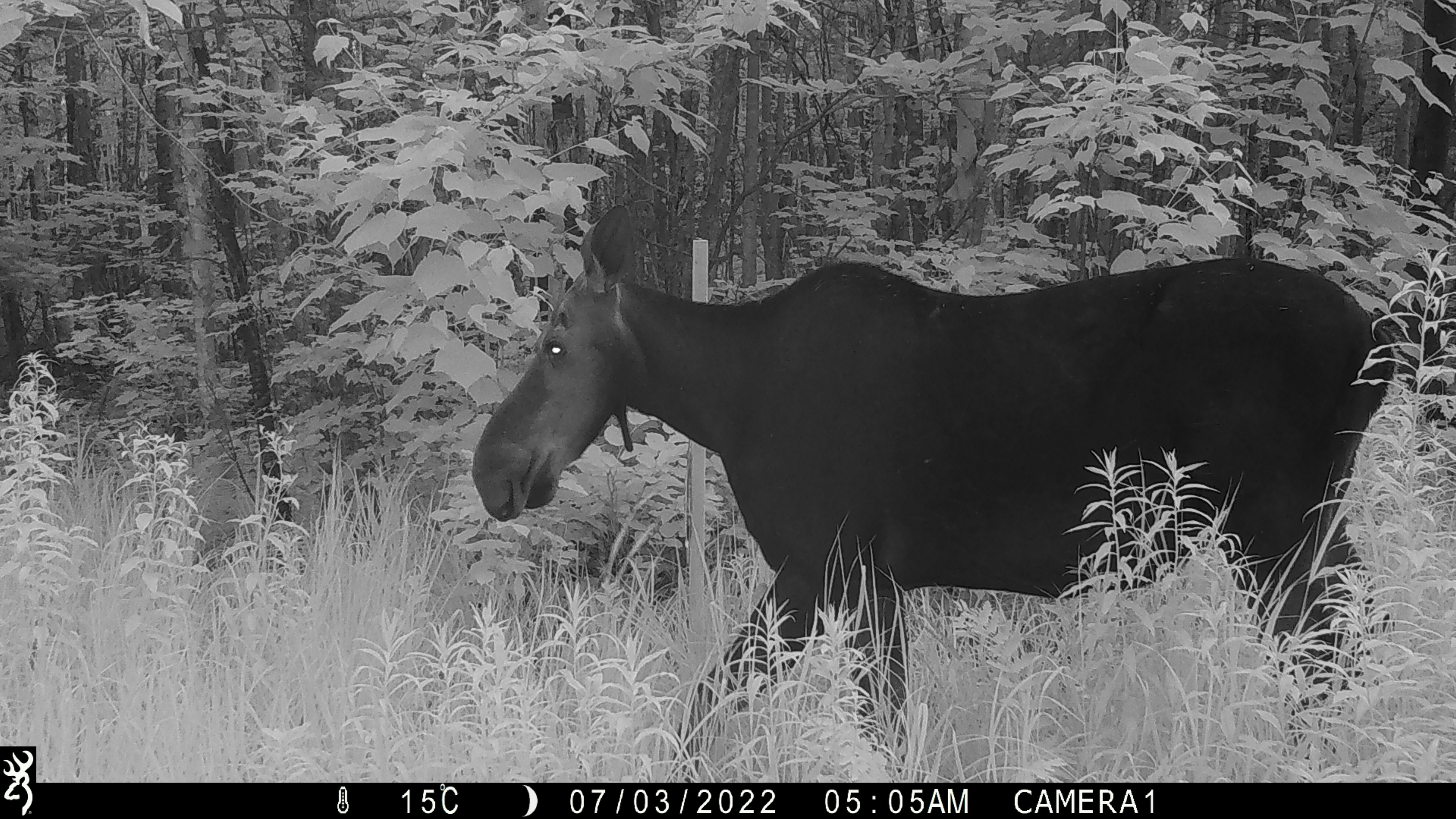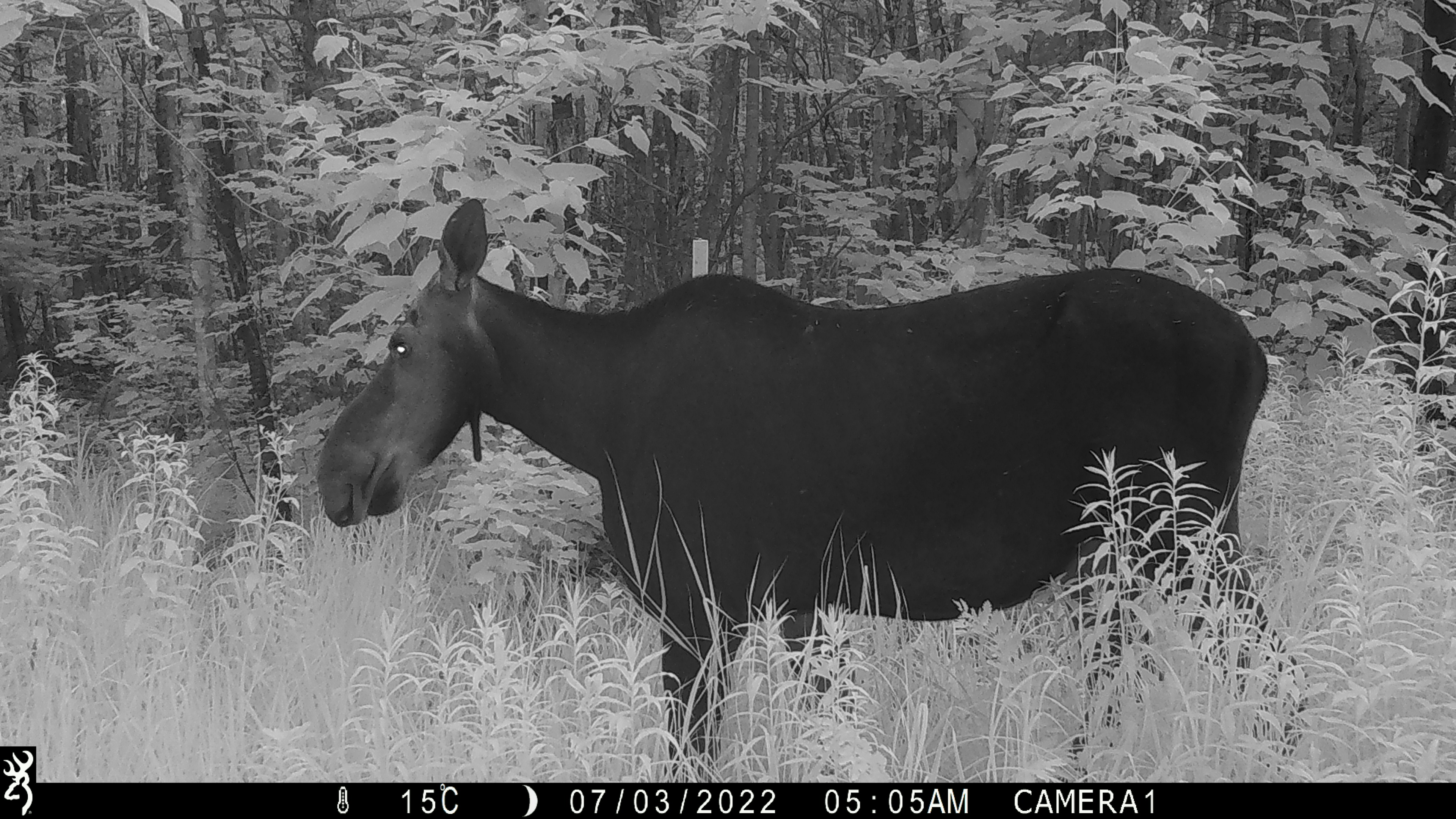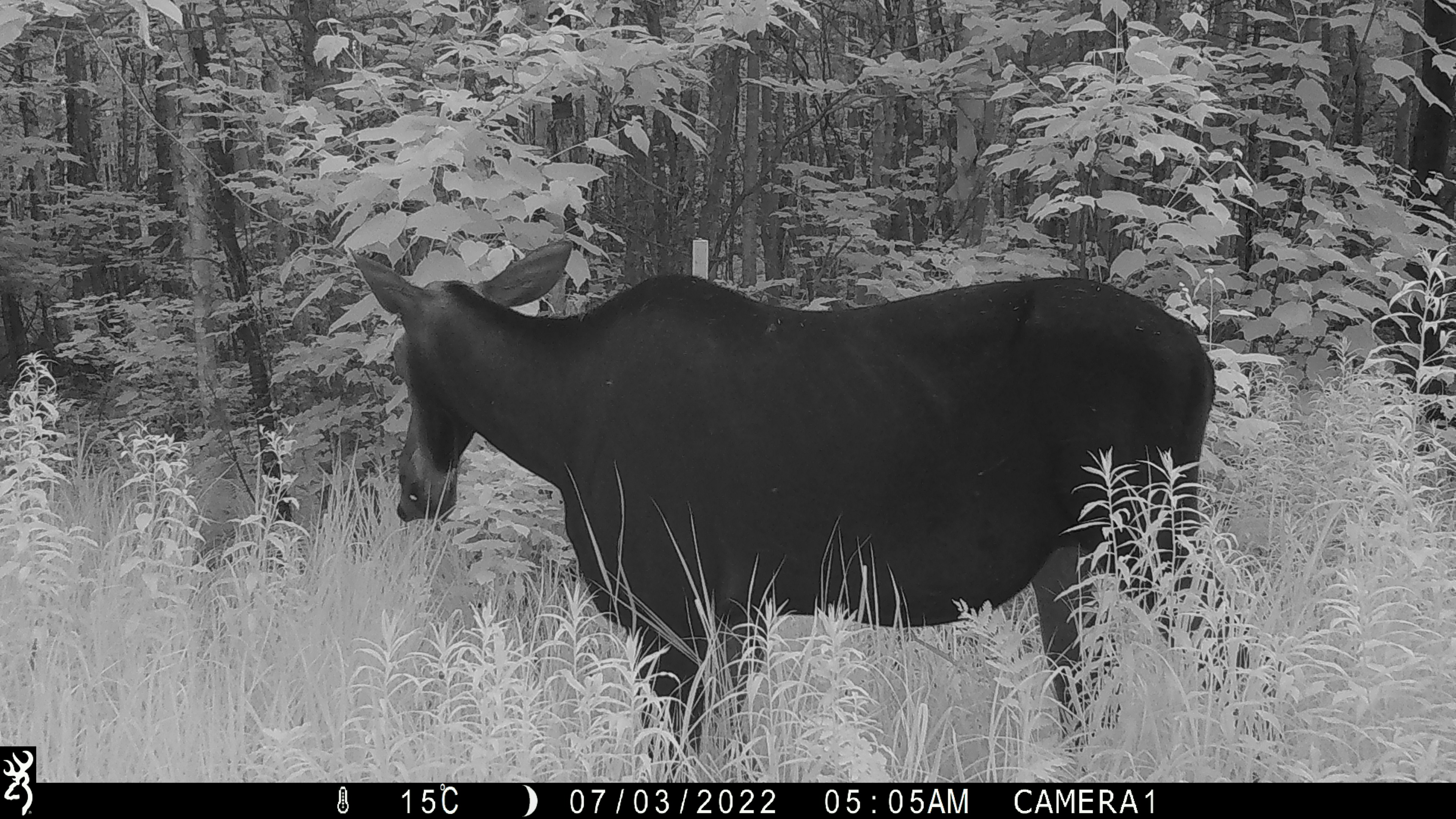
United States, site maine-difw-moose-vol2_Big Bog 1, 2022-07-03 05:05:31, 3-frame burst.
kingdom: Animalia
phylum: Chordata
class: Mammalia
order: Artiodactyla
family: Cervidae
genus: Alces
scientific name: Alces alces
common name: moose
Moose (Alces alces).